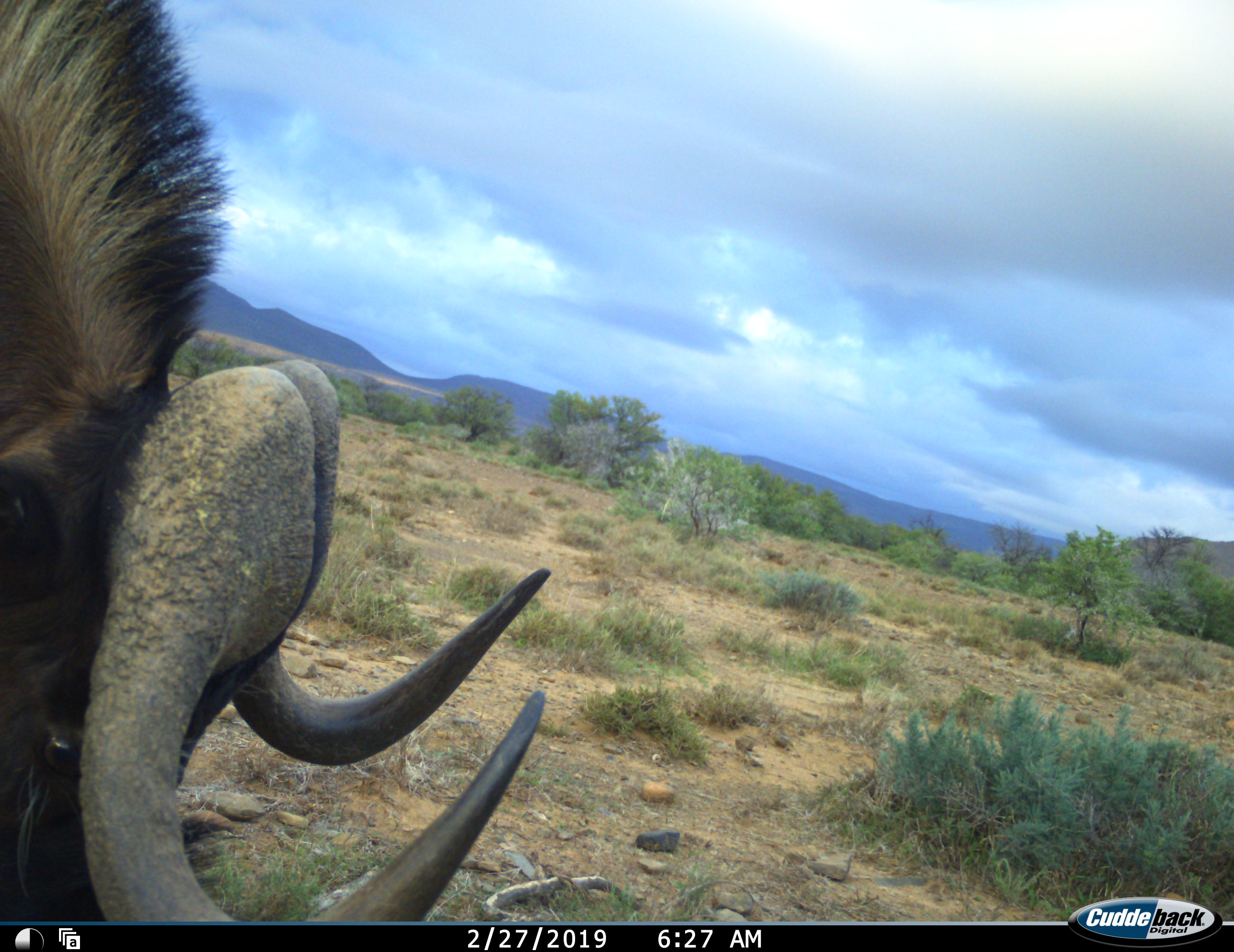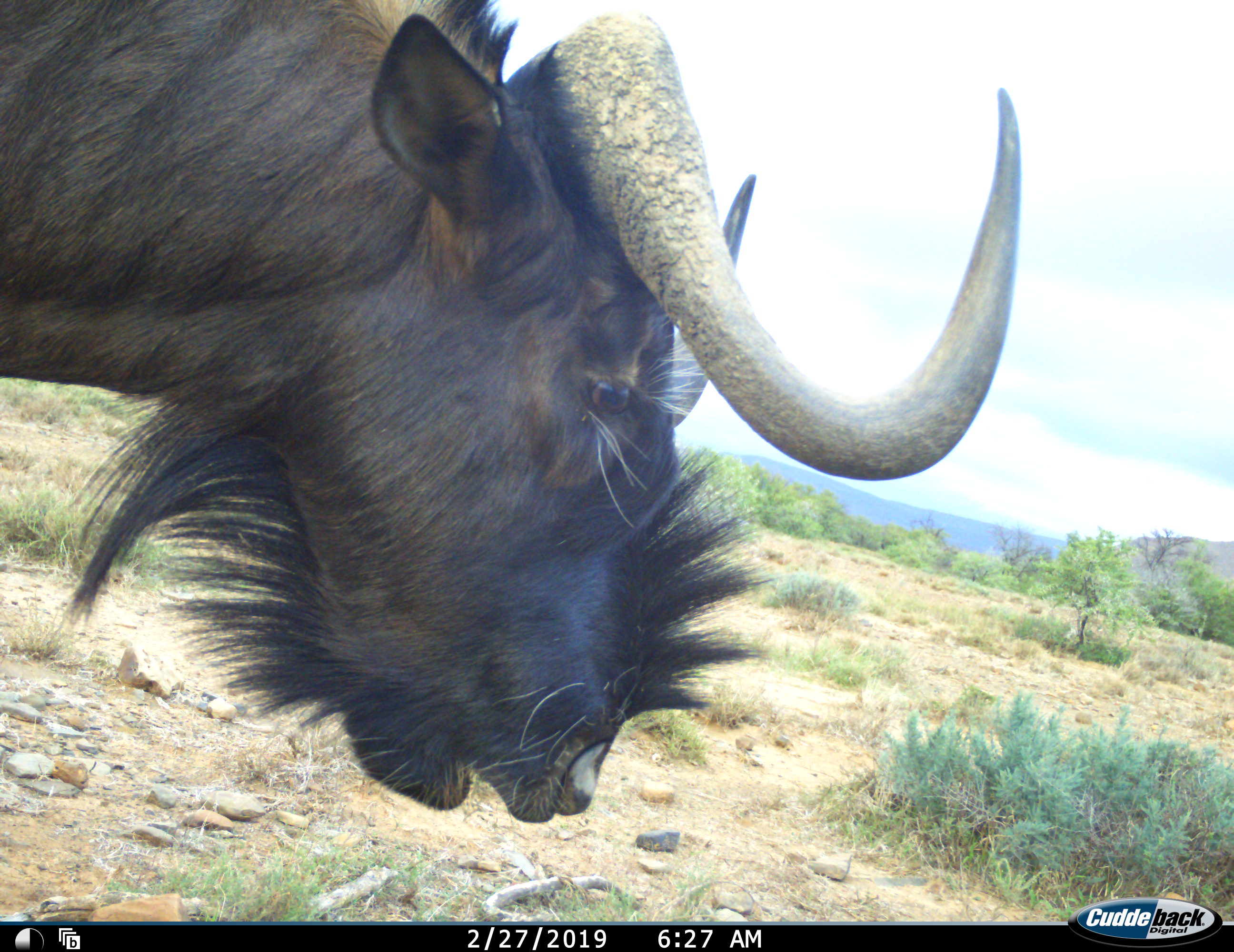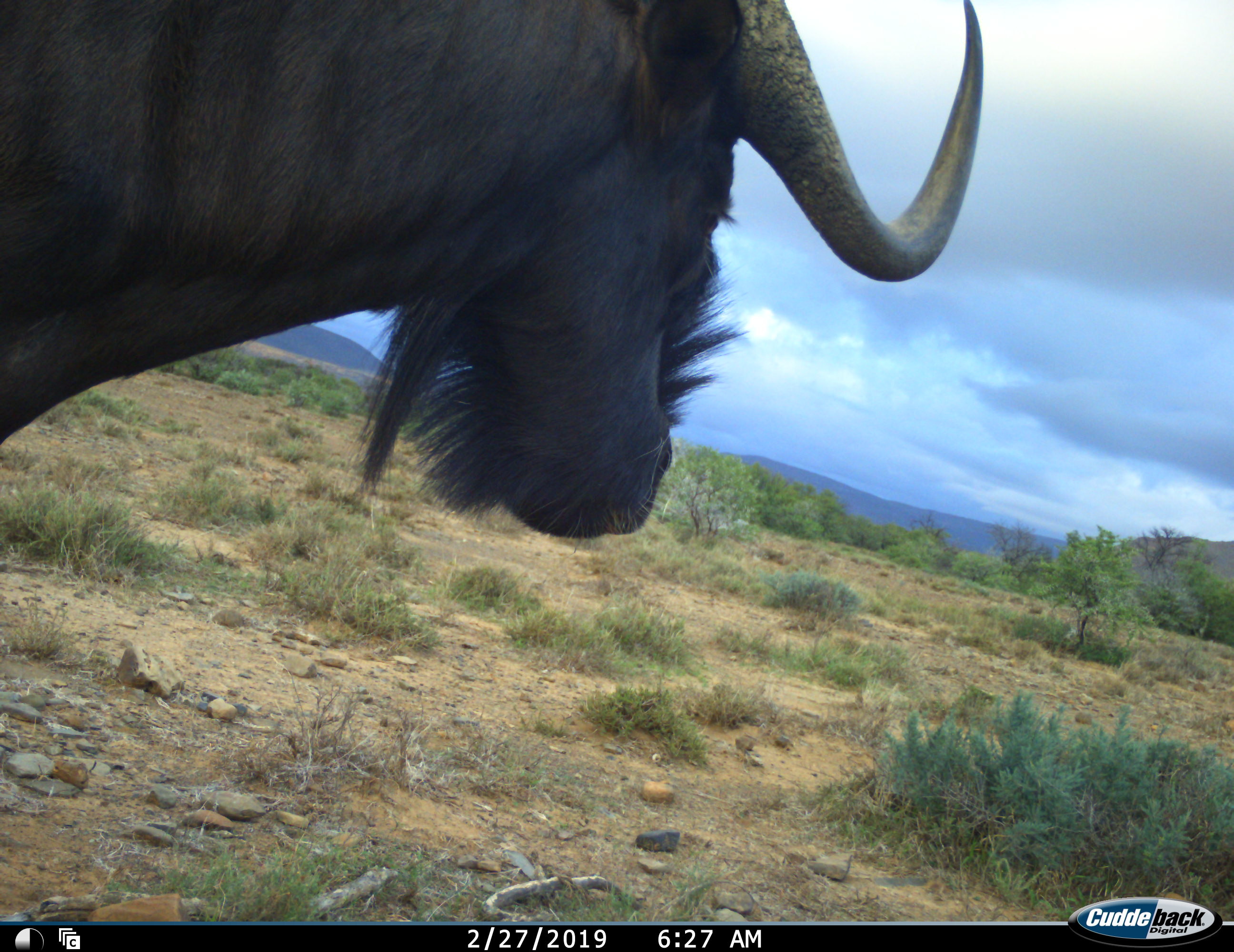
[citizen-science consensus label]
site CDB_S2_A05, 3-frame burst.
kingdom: Animalia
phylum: Chordata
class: Mammalia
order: Artiodactyla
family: Bovidae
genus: Connochaetes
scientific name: Connochaetes gnou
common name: black wildebeest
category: wildebeestblack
Wildebeestblack (black wildebeest) (Connochaetes gnou), count 1. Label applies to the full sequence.